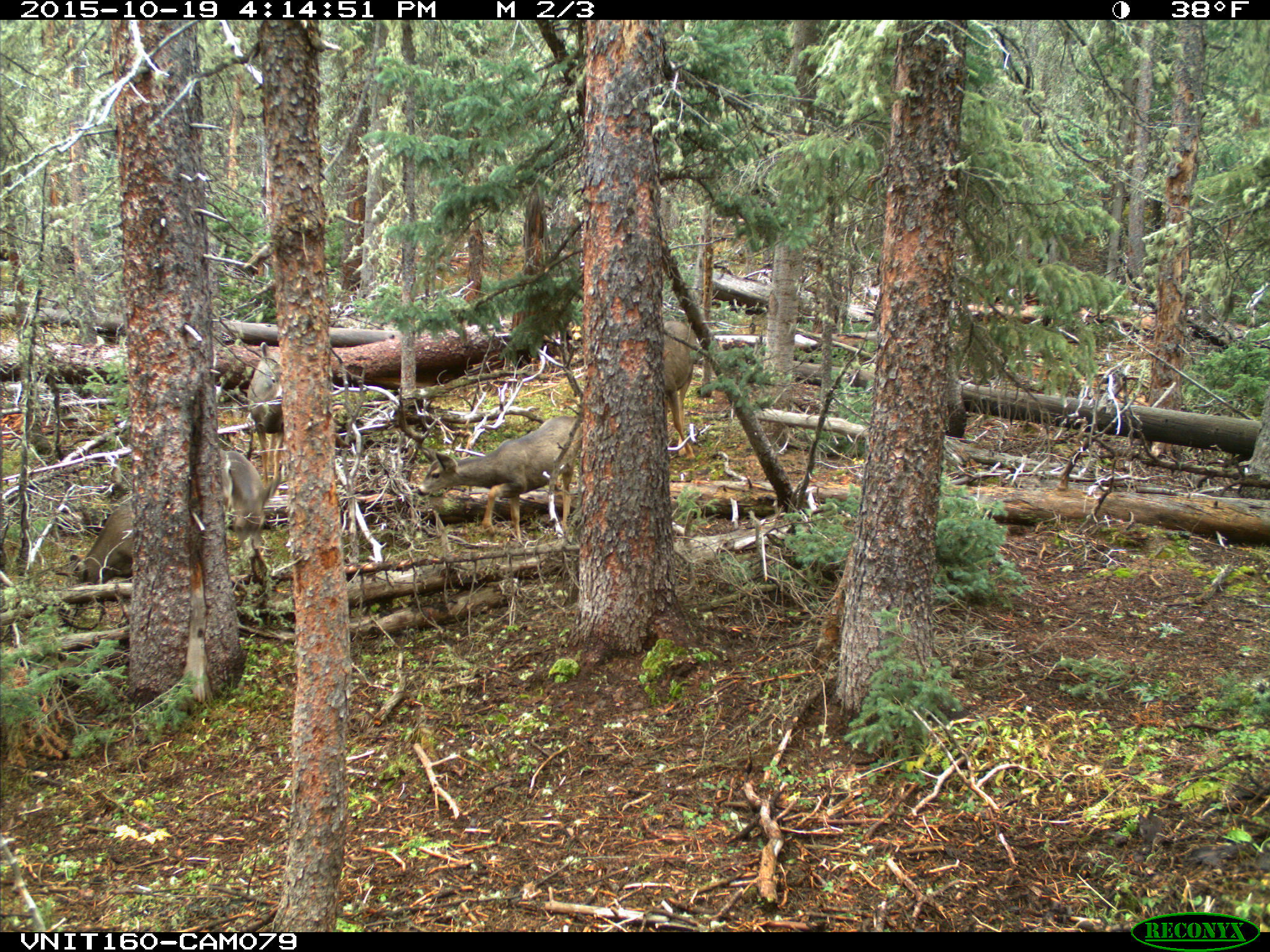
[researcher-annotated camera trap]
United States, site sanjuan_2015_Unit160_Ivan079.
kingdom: Animalia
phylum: Chordata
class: Mammalia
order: Artiodactyla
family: Cervidae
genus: Odocoileus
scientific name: Odocoileus hemionus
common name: mule deer